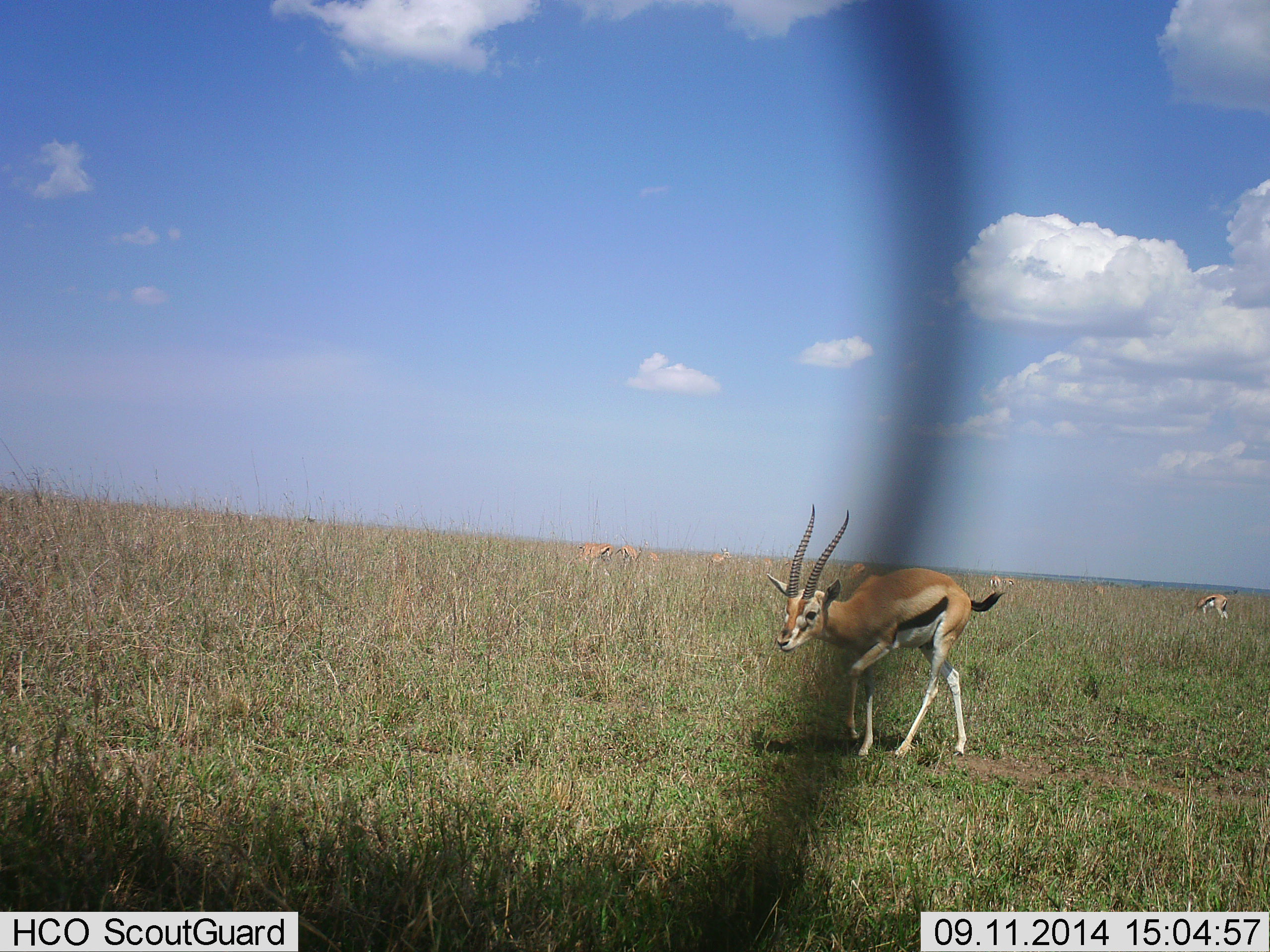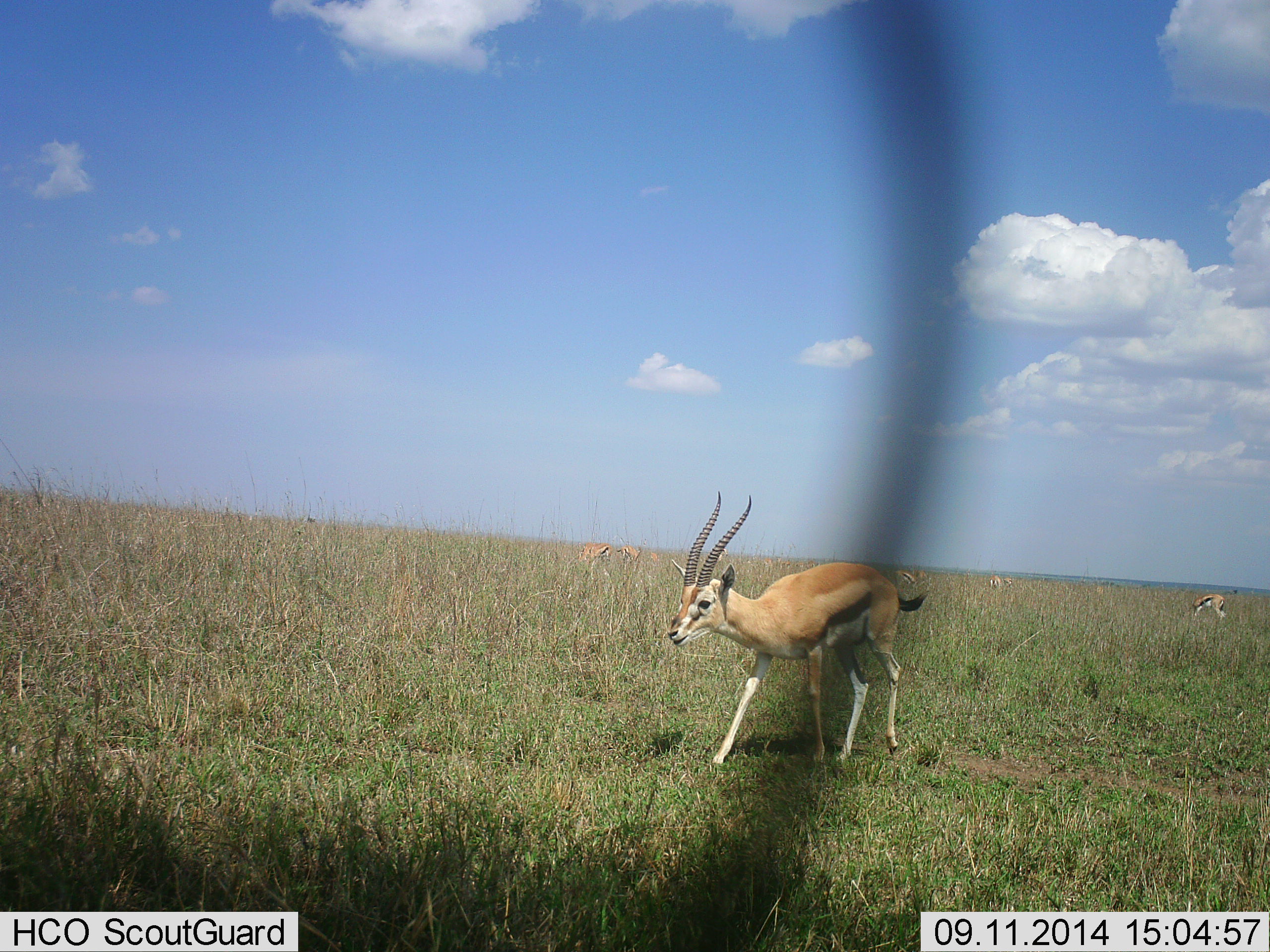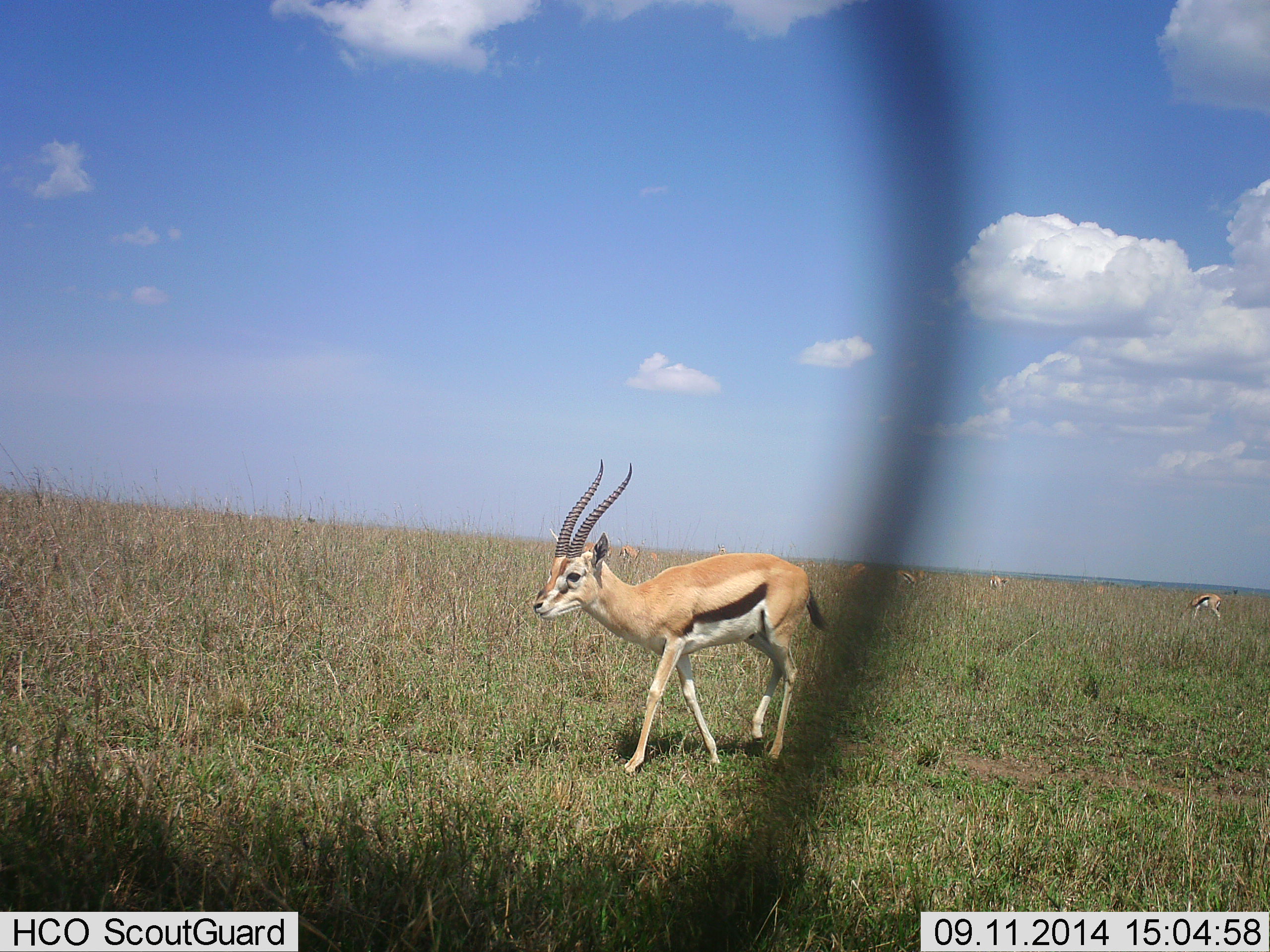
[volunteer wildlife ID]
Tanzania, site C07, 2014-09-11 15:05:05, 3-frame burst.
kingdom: Animalia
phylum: Chordata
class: Mammalia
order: Artiodactyla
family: Bovidae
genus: Eudorcas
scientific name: Eudorcas thomsonii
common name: thomson's gazelle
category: gazellethomsons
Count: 9.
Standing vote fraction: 40%.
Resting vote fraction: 0%.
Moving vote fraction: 70%.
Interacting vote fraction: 0%.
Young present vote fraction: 0%.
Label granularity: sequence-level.